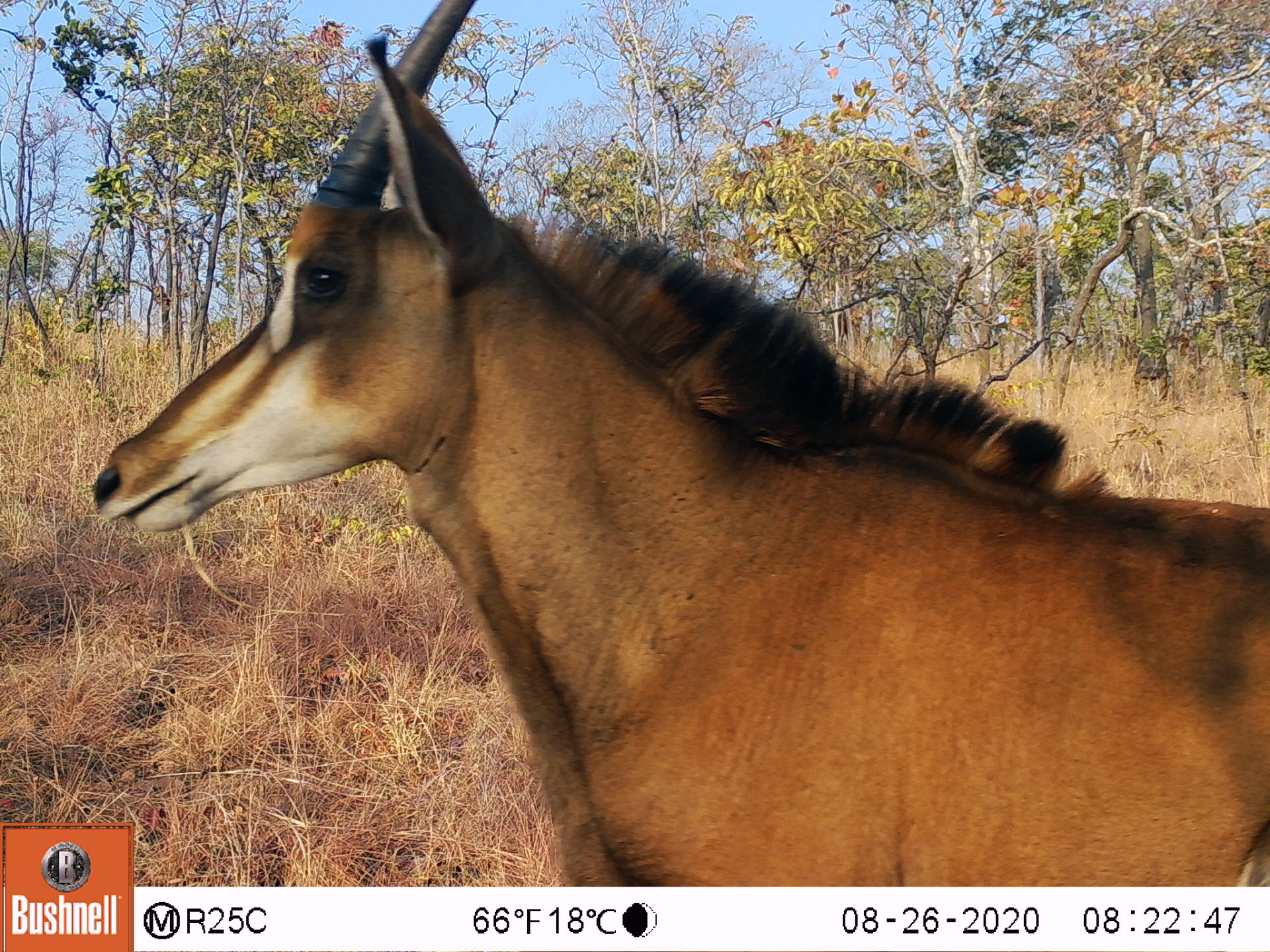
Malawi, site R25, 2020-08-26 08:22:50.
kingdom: Animalia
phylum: Chordata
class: Mammalia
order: Artiodactyla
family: Bovidae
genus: Hippotragus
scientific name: Hippotragus niger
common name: sable antelope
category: sable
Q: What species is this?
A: Sable (sable antelope) (Hippotragus niger).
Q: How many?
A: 1.